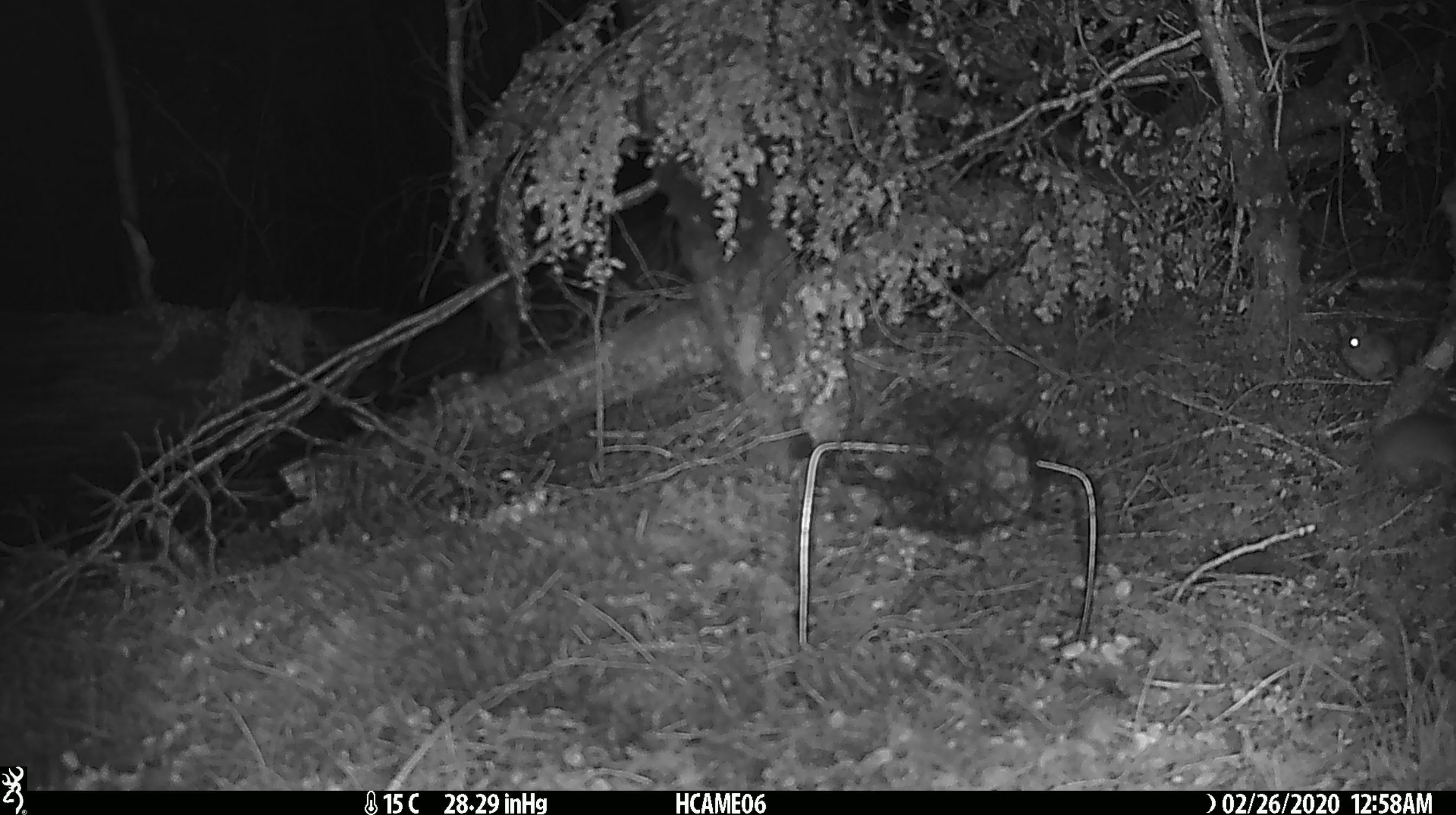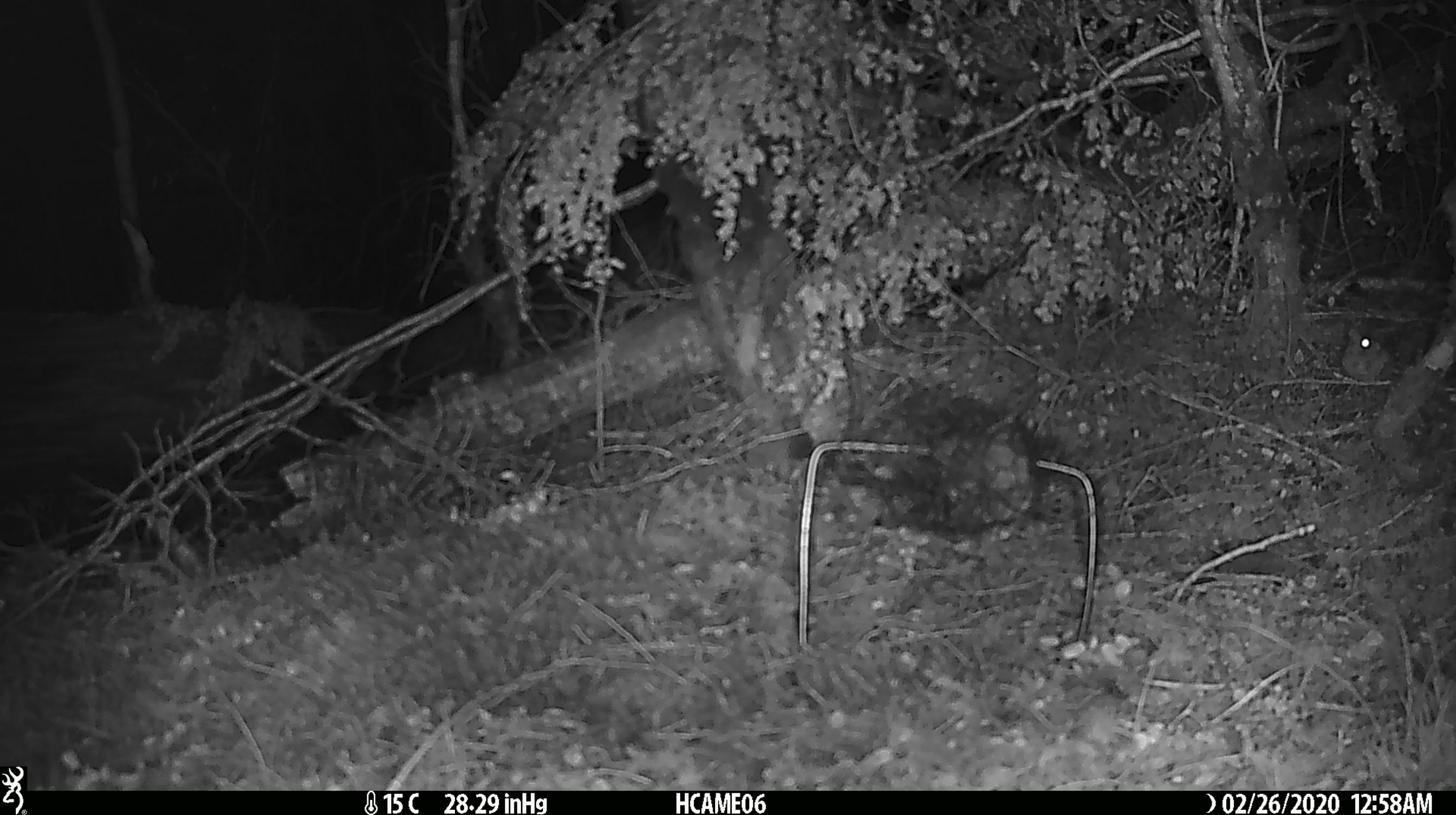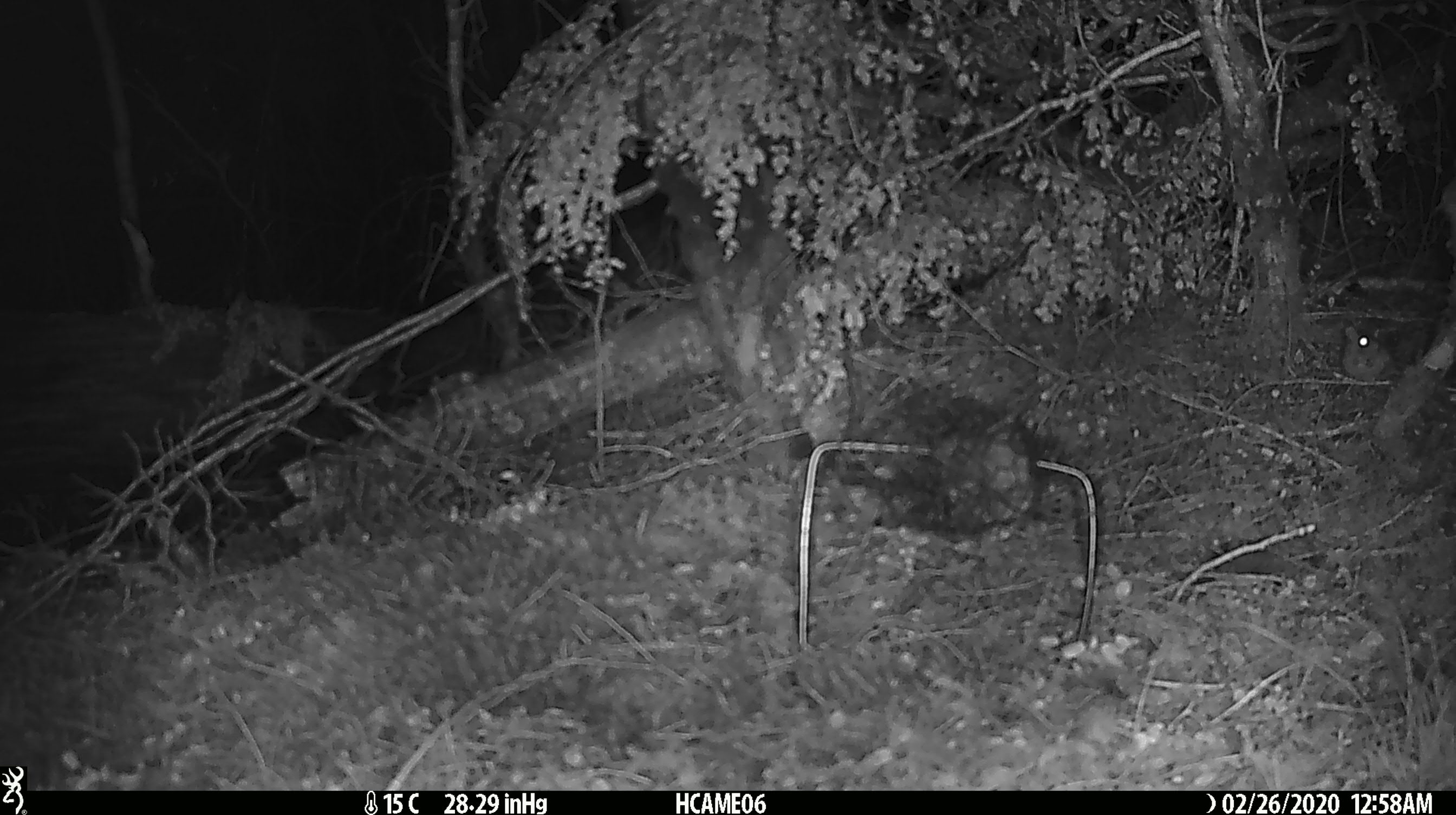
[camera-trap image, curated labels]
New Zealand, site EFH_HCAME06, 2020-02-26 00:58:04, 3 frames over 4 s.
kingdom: Animalia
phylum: Chordata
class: Mammalia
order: Rodentia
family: Muridae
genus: Mus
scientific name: Mus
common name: mouse